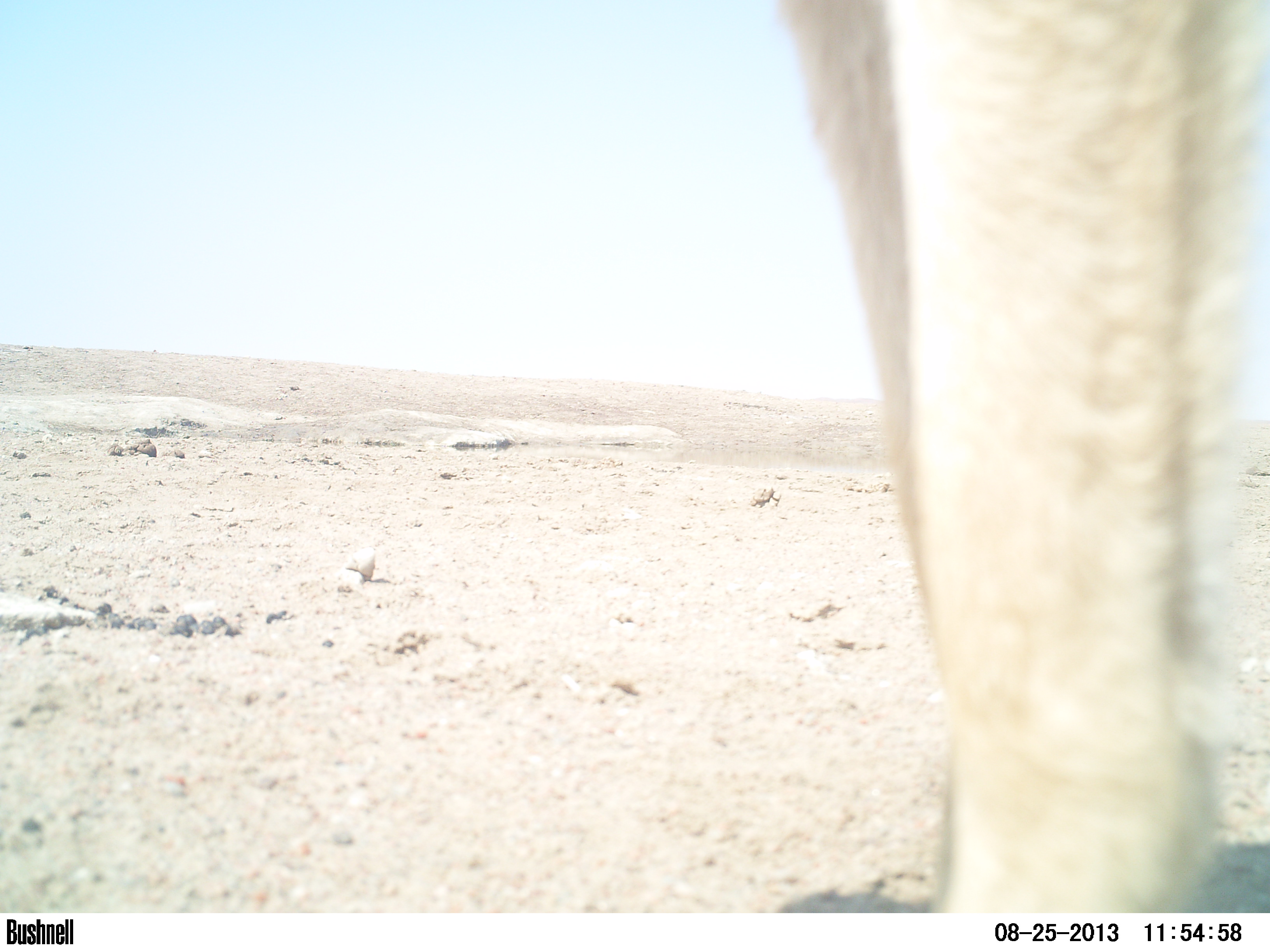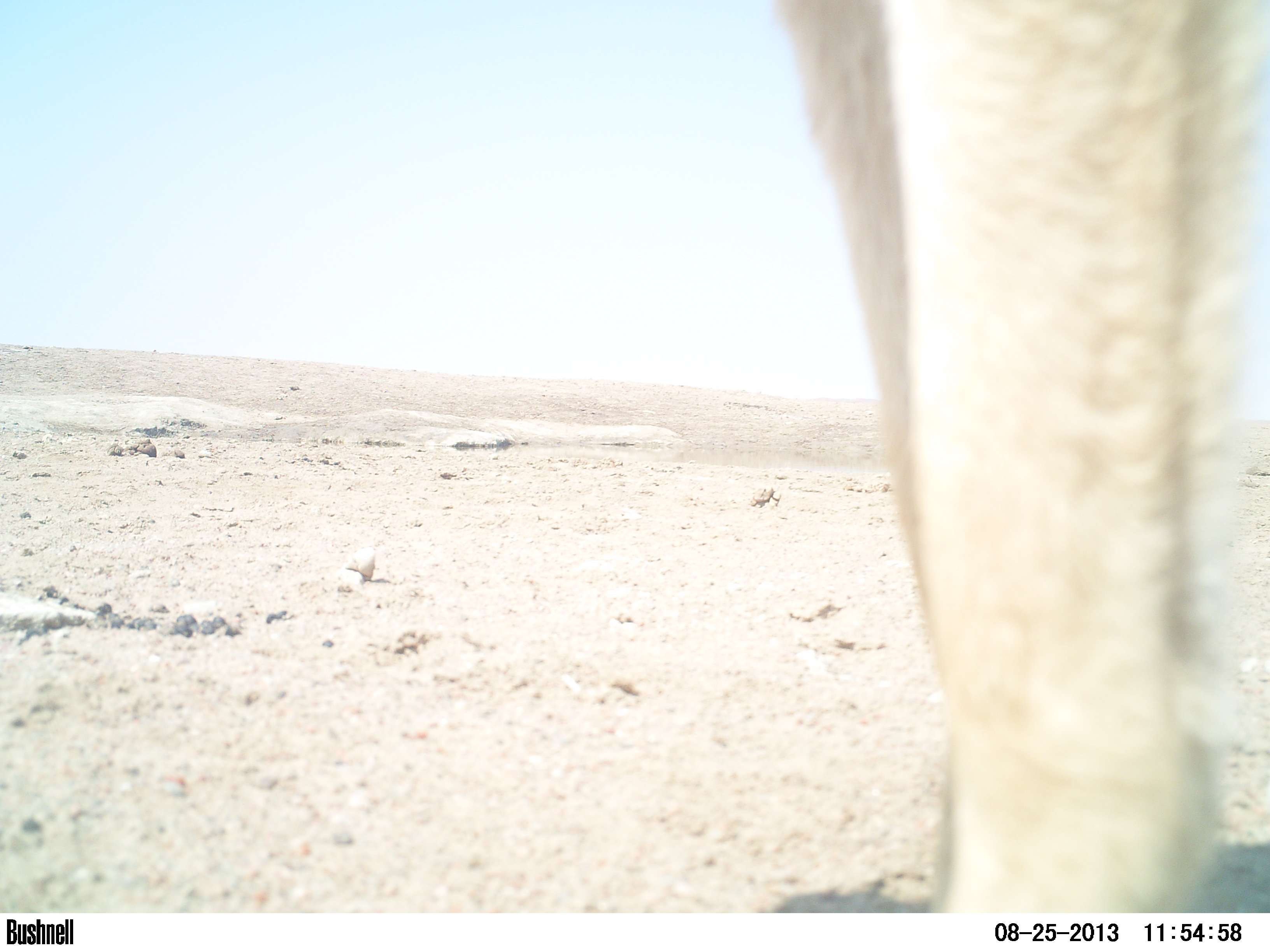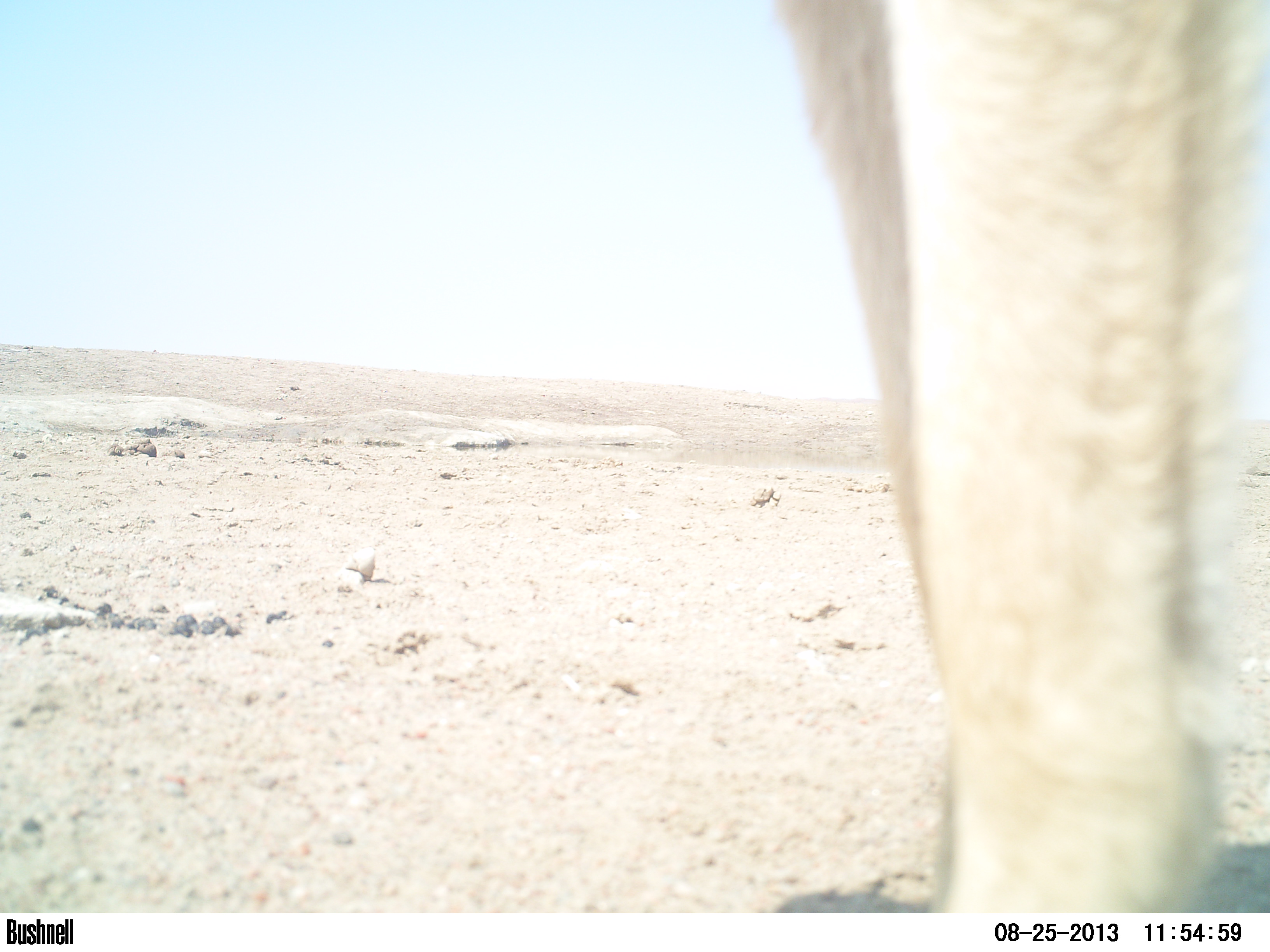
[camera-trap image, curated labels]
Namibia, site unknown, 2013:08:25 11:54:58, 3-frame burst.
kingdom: Animalia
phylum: Chordata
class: Mammalia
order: Carnivora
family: Canidae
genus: Lupulella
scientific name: Lupulella mesomelas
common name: black-backed jackal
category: canis mesomelas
Canis mesomelas (black-backed jackal) (Lupulella mesomelas).